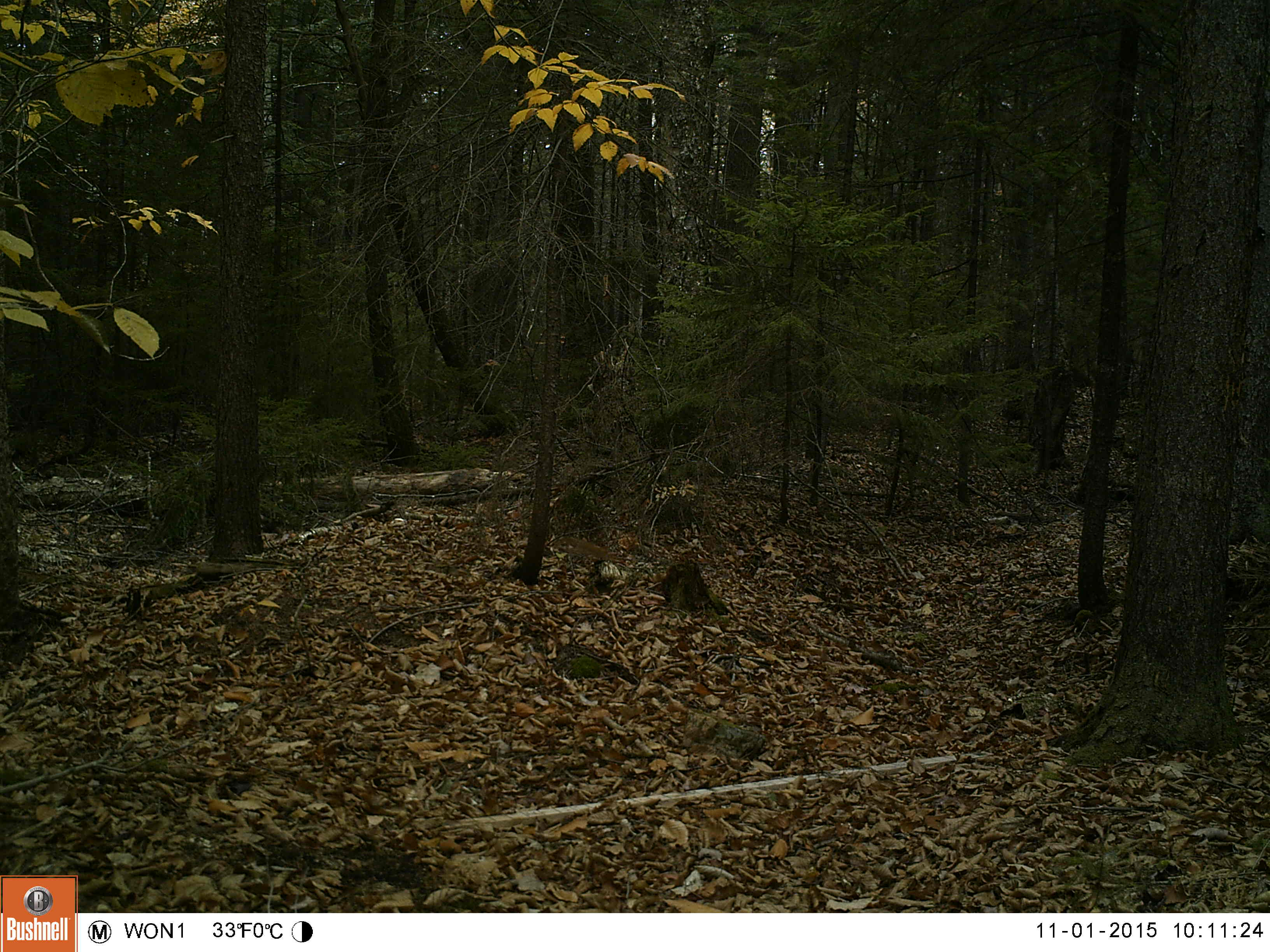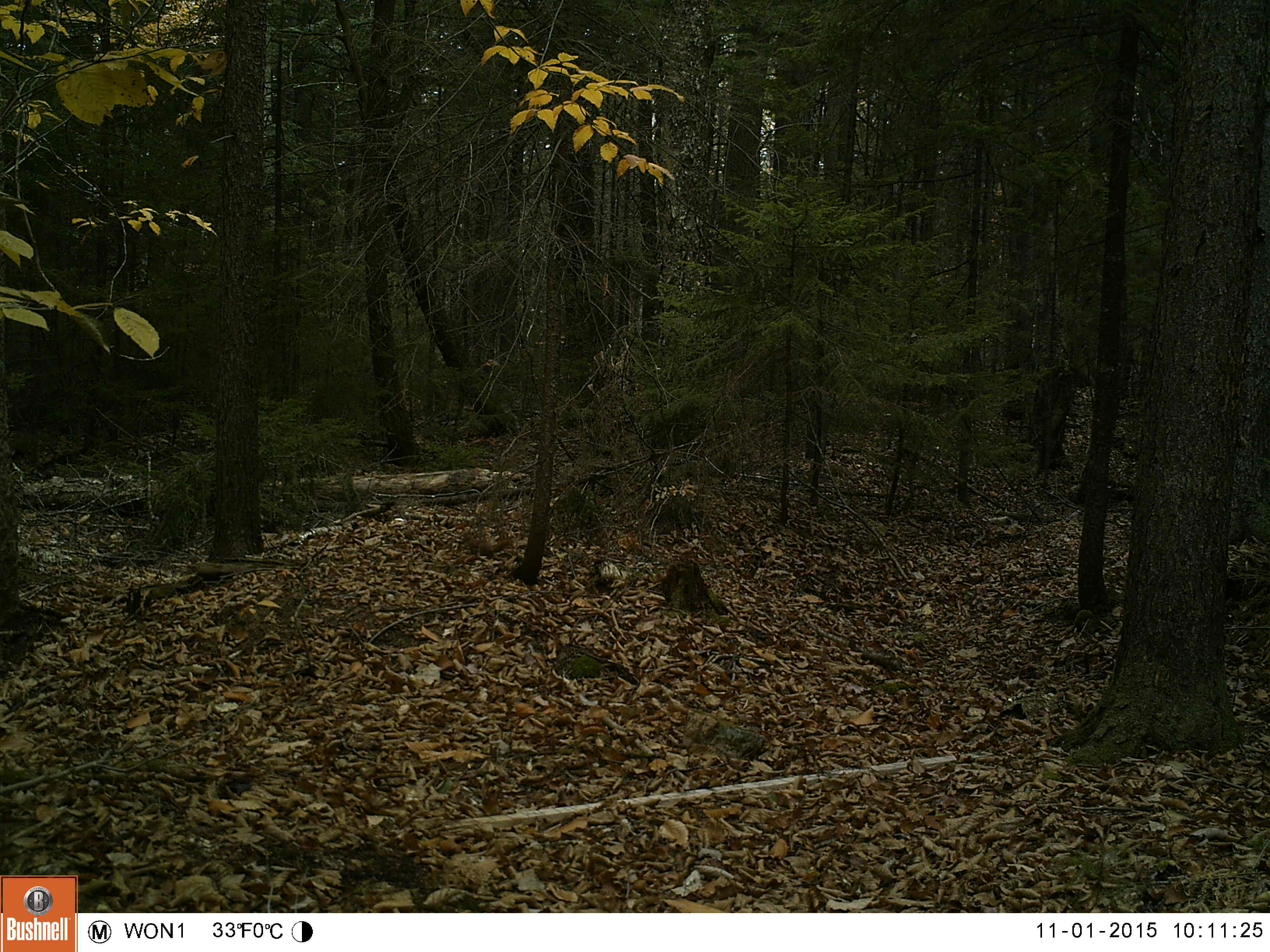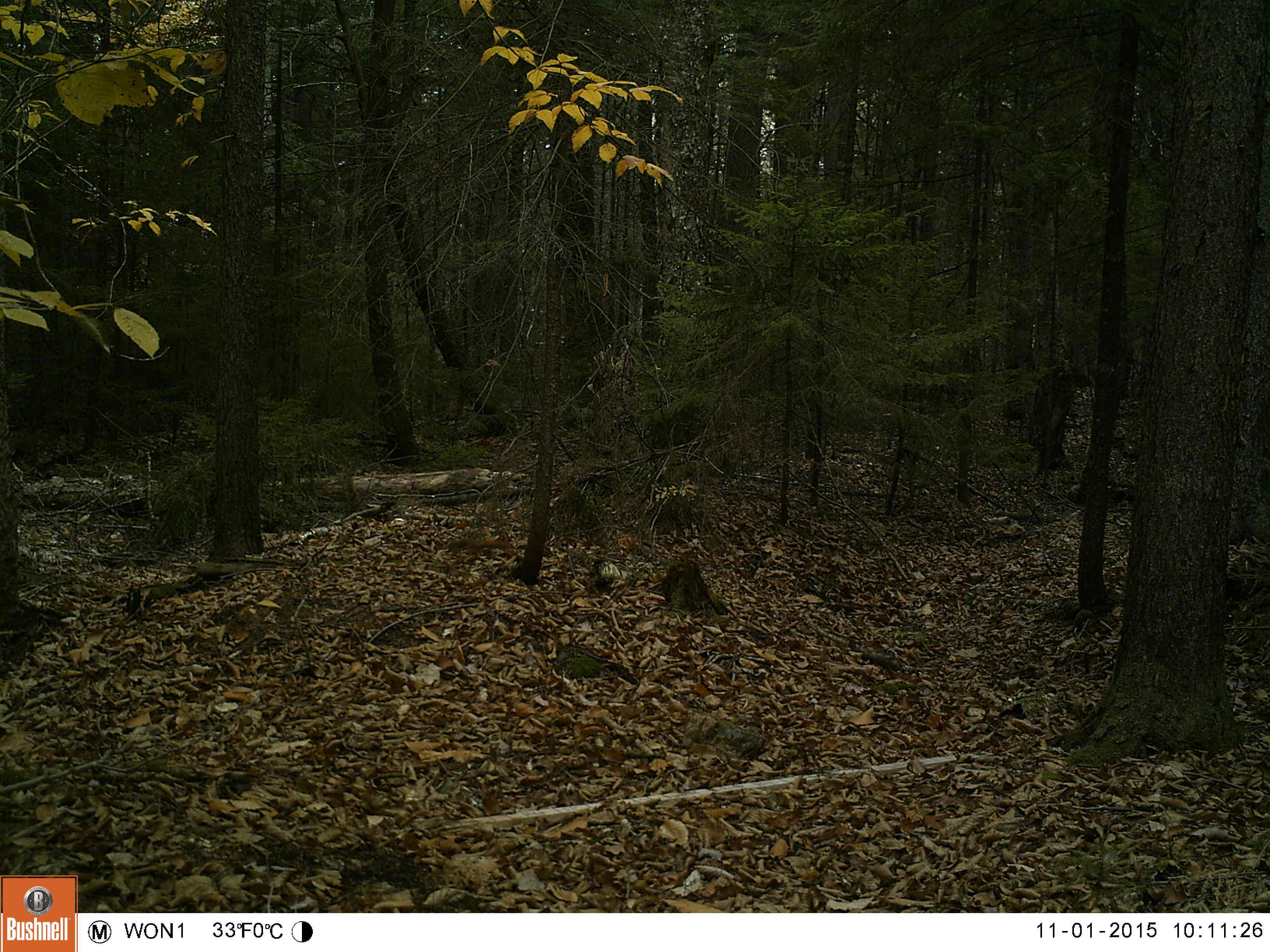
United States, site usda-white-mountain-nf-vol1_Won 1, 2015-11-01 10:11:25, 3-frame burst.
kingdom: Animalia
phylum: Chordata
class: Mammalia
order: Rodentia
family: Sciuridae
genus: Tamiasciurus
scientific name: Tamiasciurus hudsonicus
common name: red squirrel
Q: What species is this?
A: Red squirrel (Tamiasciurus hudsonicus).